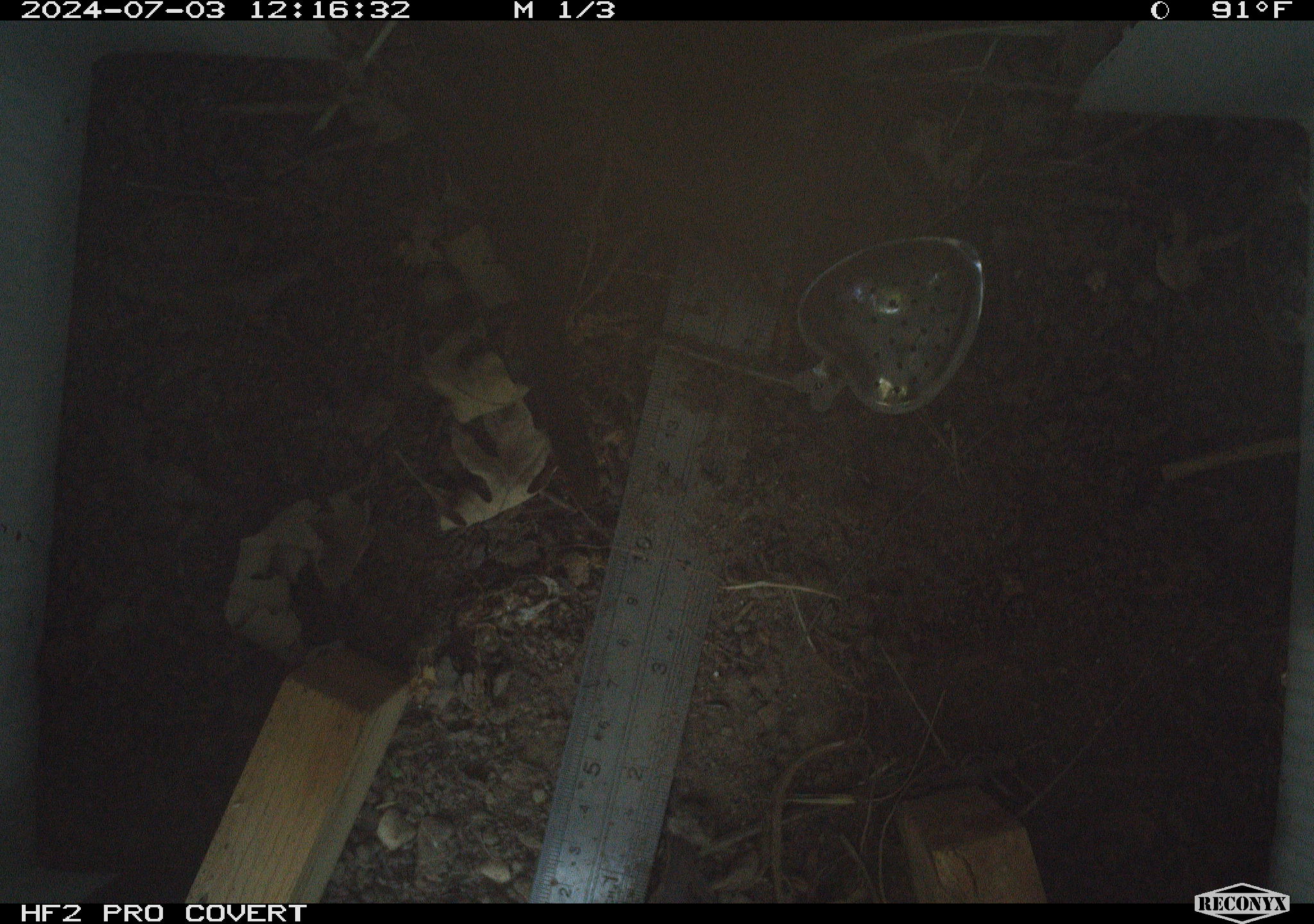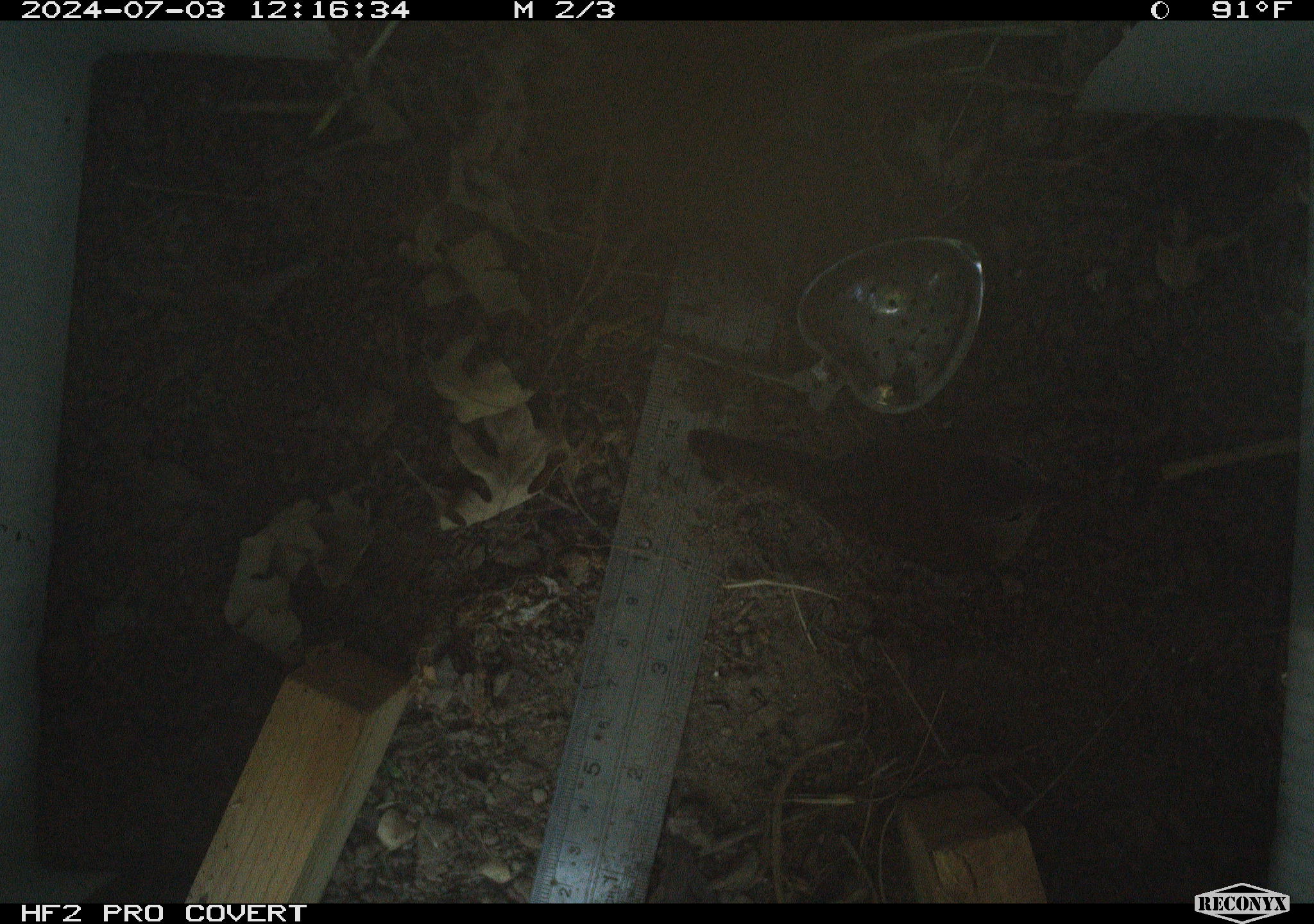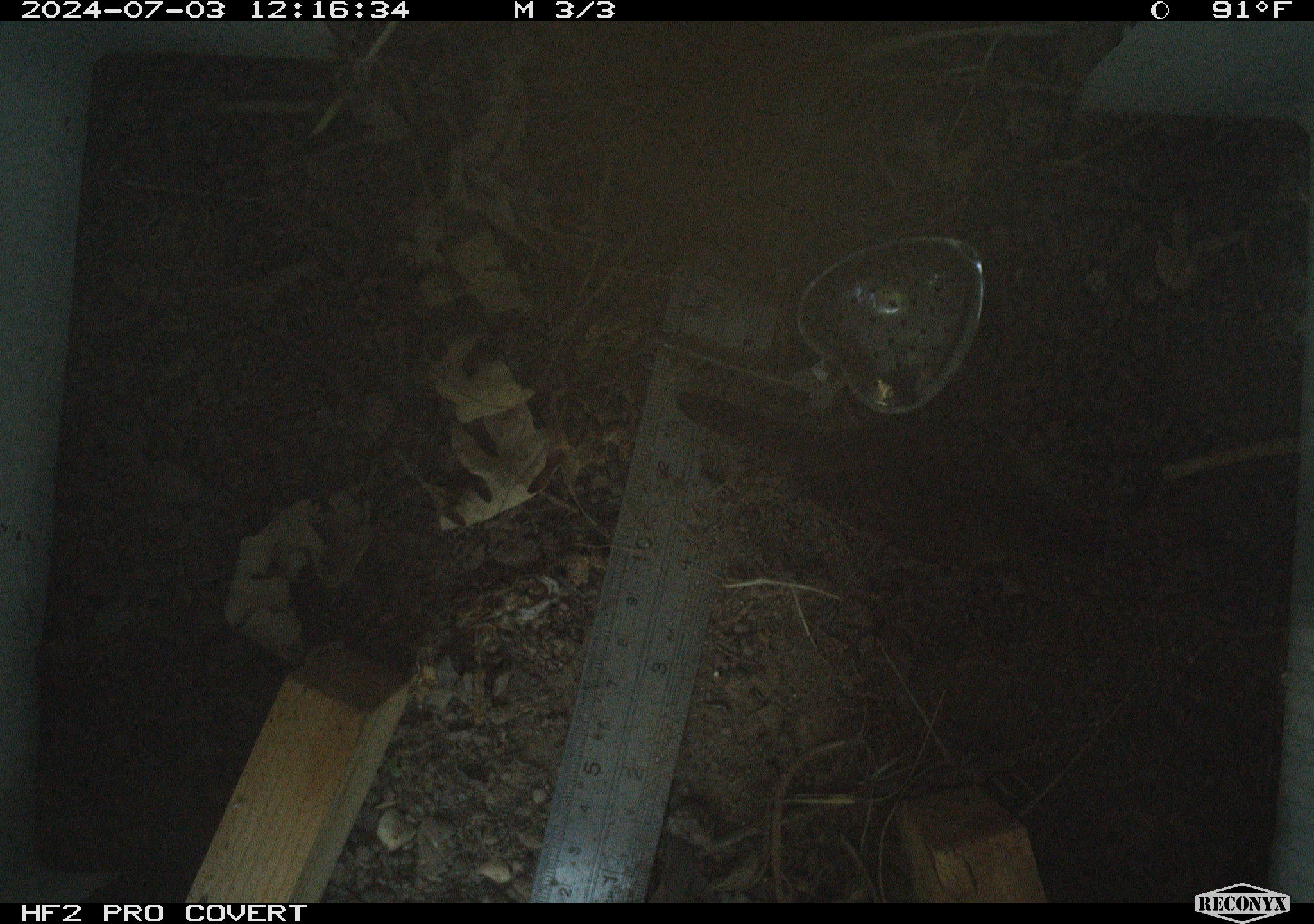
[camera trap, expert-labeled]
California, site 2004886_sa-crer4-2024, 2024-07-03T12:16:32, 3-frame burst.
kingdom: Animalia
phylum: Chordata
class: Aves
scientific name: Aves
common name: bird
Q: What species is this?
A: Bird (Aves).